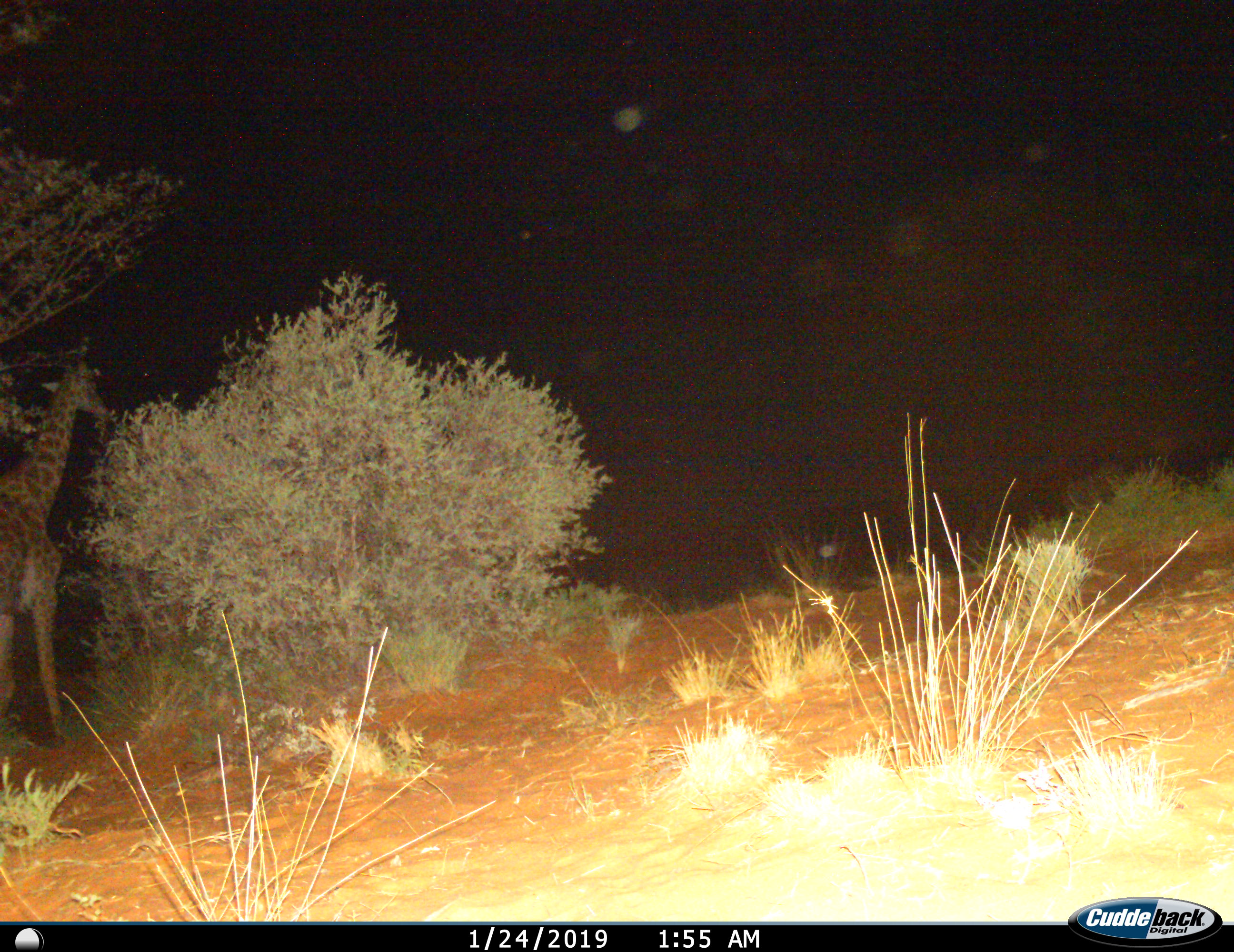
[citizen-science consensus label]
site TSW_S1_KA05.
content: unidentified animal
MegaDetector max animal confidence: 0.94